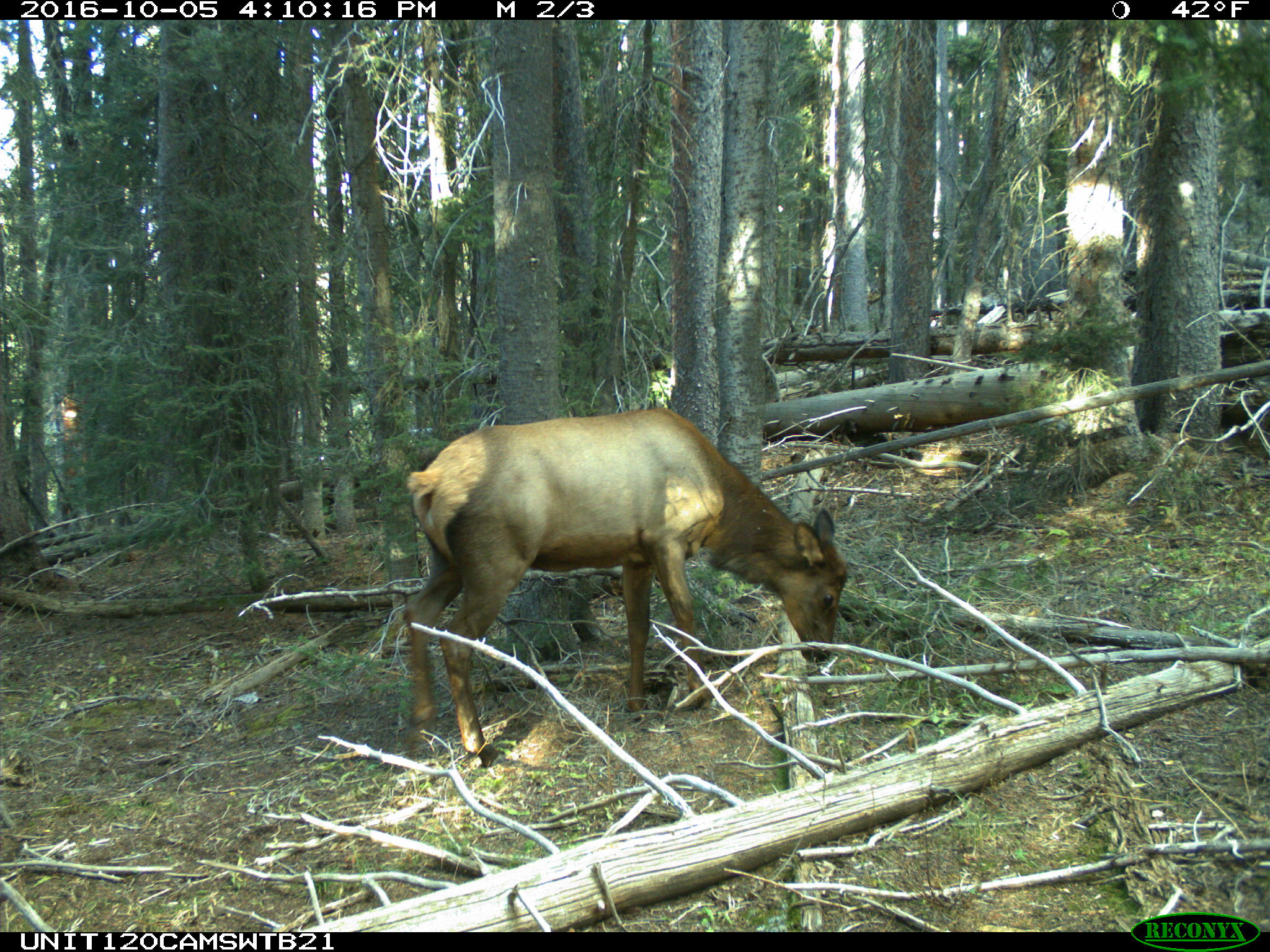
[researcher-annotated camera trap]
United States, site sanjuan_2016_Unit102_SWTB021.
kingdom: Animalia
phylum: Chordata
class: Mammalia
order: Artiodactyla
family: Cervidae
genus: Cervus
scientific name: Cervus elaphus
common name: red deer